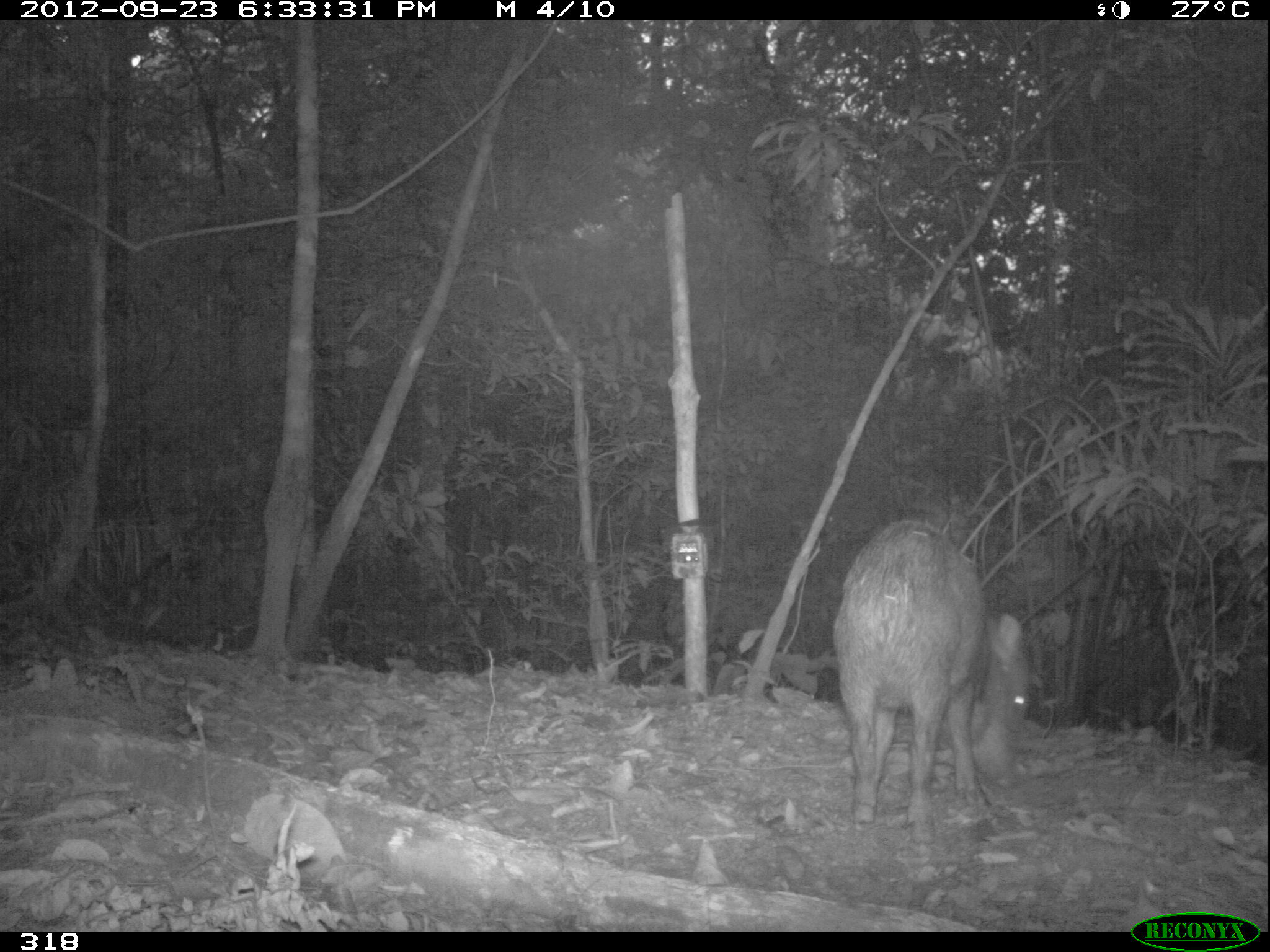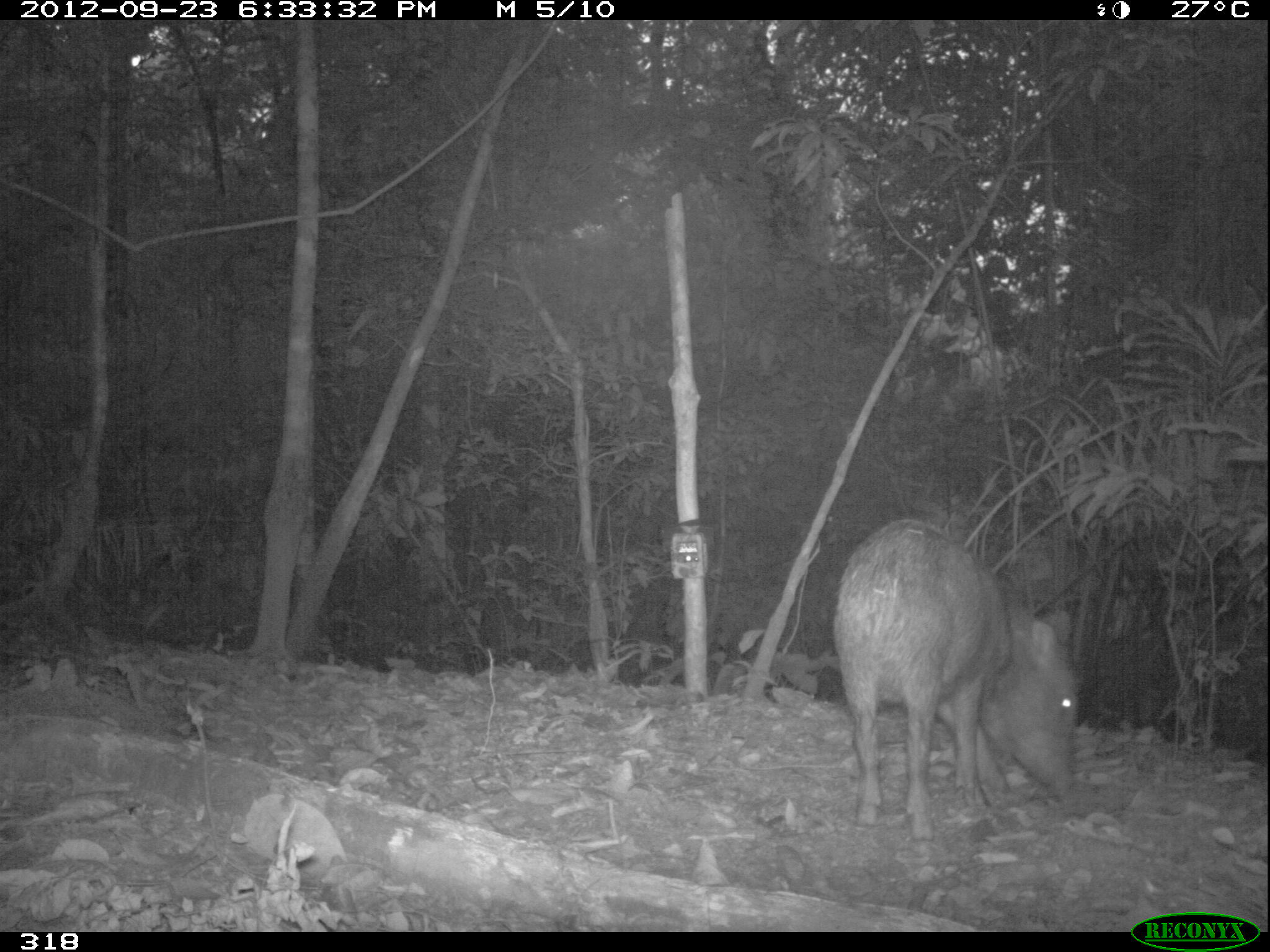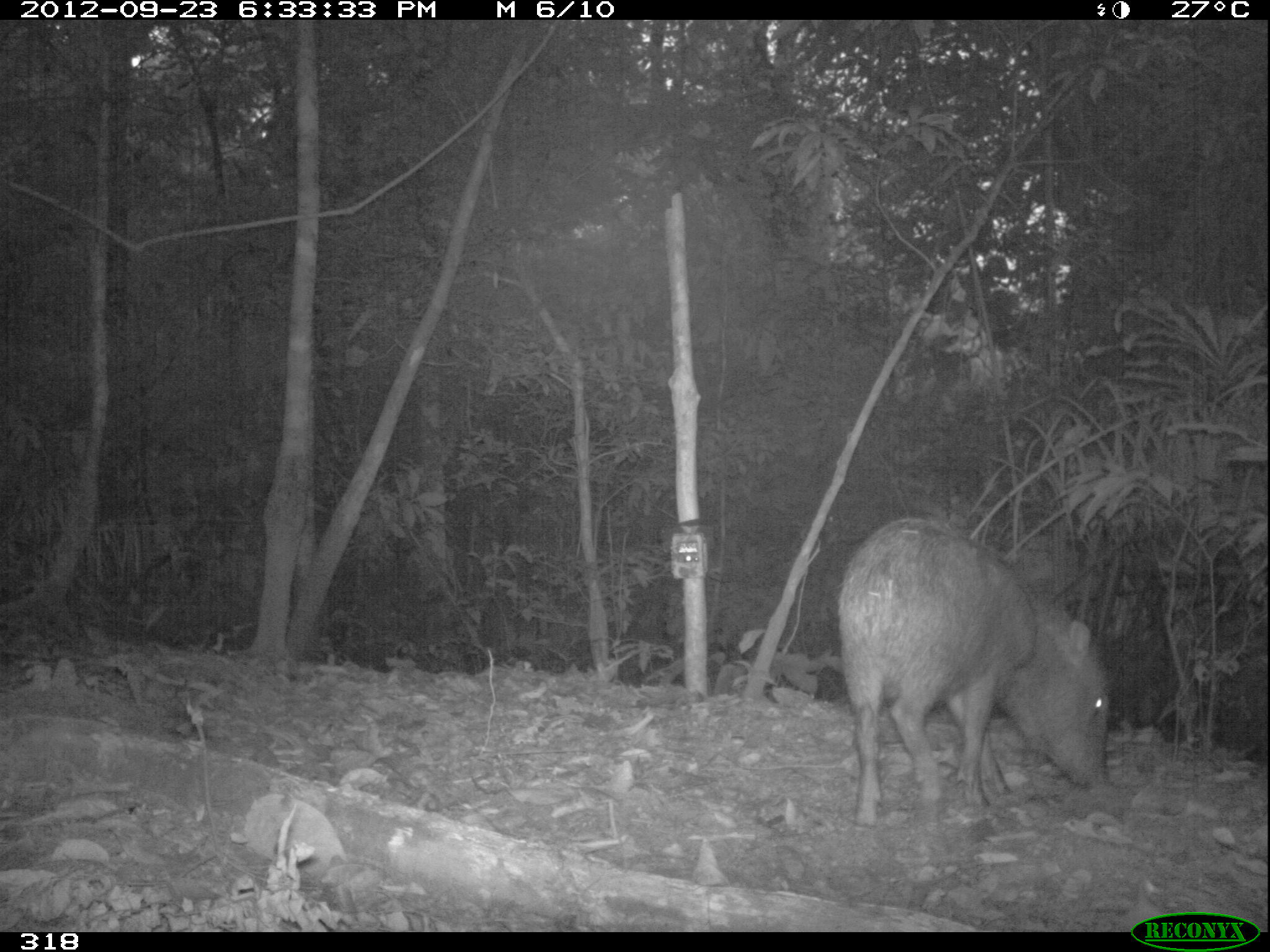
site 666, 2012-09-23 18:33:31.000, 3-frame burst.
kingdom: Animalia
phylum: Chordata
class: Mammalia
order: Artiodactyla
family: Tayassuidae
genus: Tayassu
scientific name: Tayassu pecari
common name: white-lipped peccary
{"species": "Tayassu pecari (white-lipped peccary)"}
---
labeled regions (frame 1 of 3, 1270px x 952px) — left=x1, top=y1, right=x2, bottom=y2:
tayassu pecari: left=829, top=514, right=1031, bottom=848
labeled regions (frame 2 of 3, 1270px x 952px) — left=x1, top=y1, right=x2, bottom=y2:
tayassu pecari: left=829, top=514, right=1079, bottom=841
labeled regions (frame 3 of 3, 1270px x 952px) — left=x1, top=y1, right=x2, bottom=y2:
tayassu pecari: left=836, top=515, right=1113, bottom=829